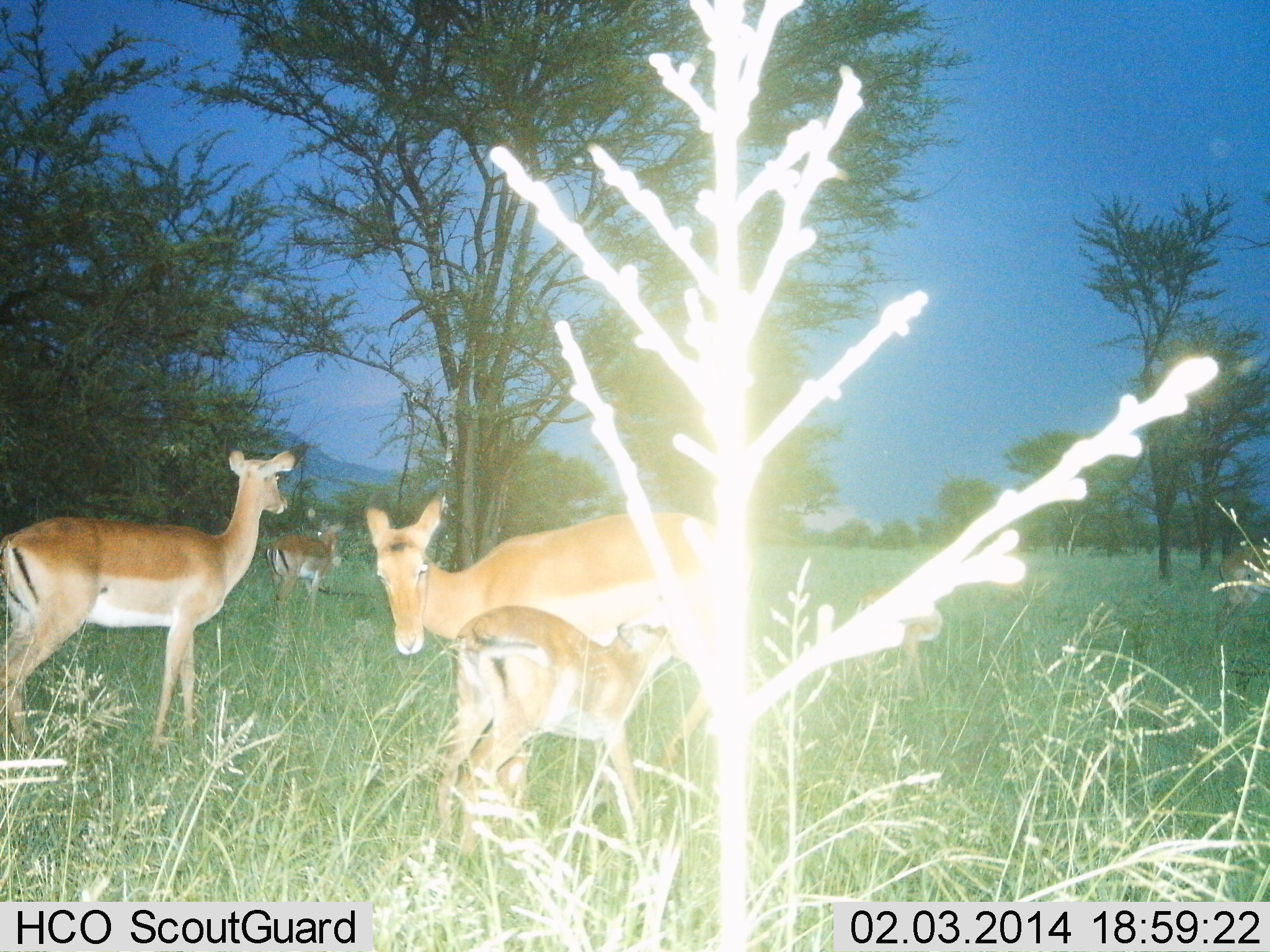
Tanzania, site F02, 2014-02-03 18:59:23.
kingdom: Animalia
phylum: Chordata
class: Mammalia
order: Artiodactyla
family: Bovidae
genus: Aepyceros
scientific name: Aepyceros melampus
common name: impala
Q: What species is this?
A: Impala (Aepyceros melampus).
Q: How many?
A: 4.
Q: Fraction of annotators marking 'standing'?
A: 90%.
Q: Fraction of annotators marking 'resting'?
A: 0%.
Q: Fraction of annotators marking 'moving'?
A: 10%.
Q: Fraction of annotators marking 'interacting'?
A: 40%.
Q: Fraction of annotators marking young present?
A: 100%.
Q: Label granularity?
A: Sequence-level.